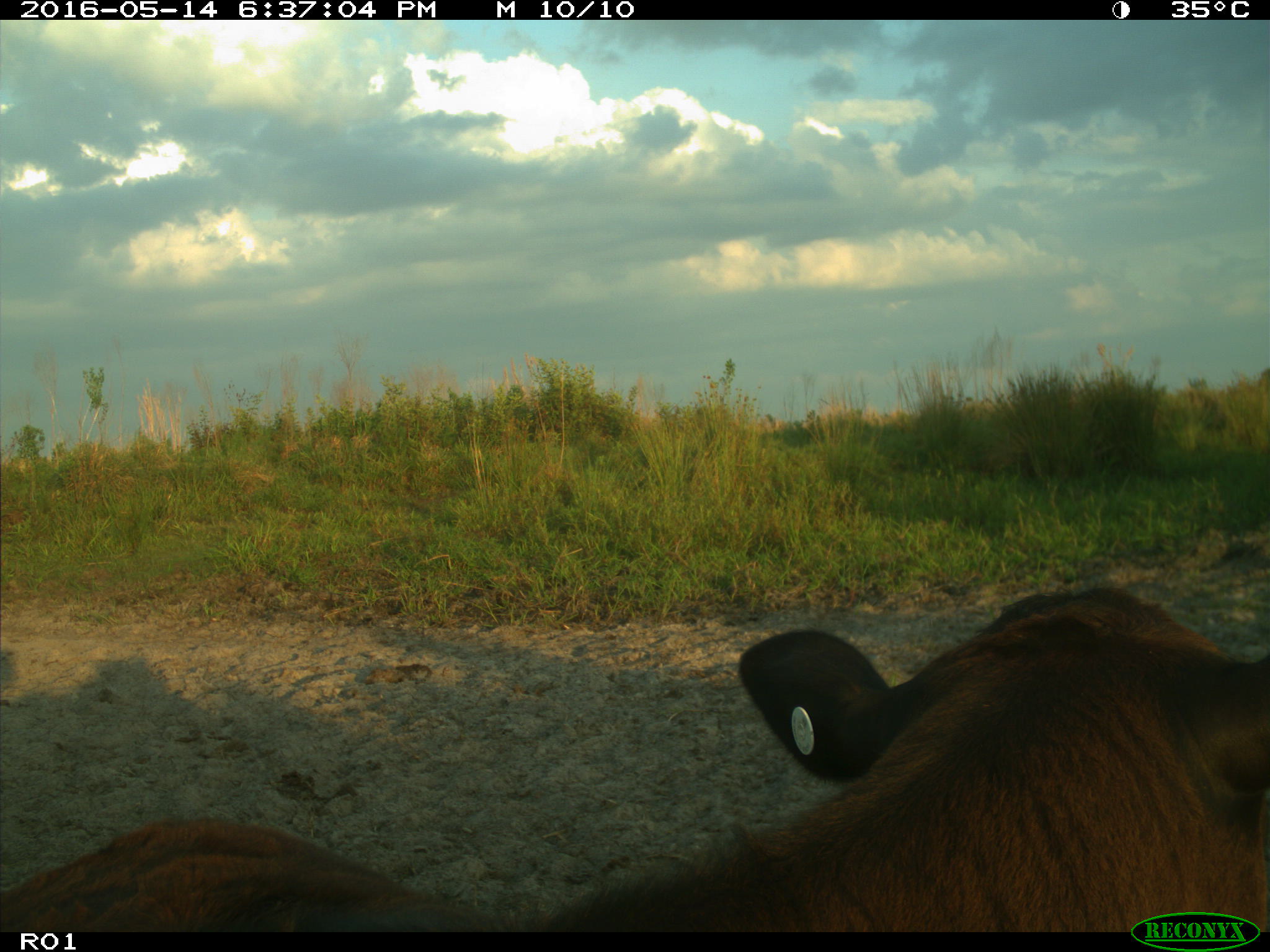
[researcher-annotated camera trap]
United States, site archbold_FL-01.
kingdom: Animalia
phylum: Chordata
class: Mammalia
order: Artiodactyla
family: Bovidae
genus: Bos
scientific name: Bos taurus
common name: domestic cow